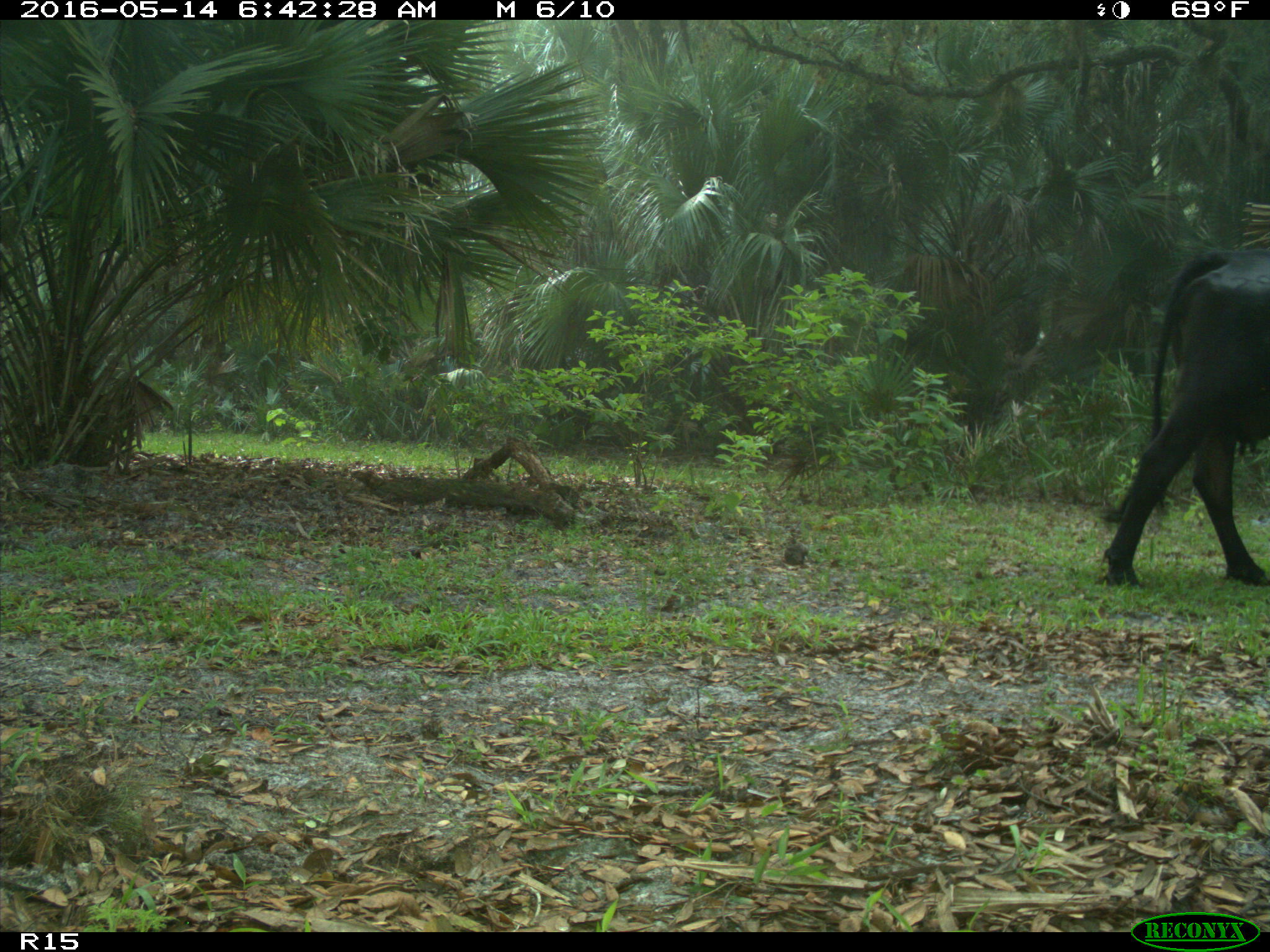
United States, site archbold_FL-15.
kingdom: Animalia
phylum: Chordata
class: Mammalia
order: Artiodactyla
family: Bovidae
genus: Bos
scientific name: Bos taurus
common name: domestic cow